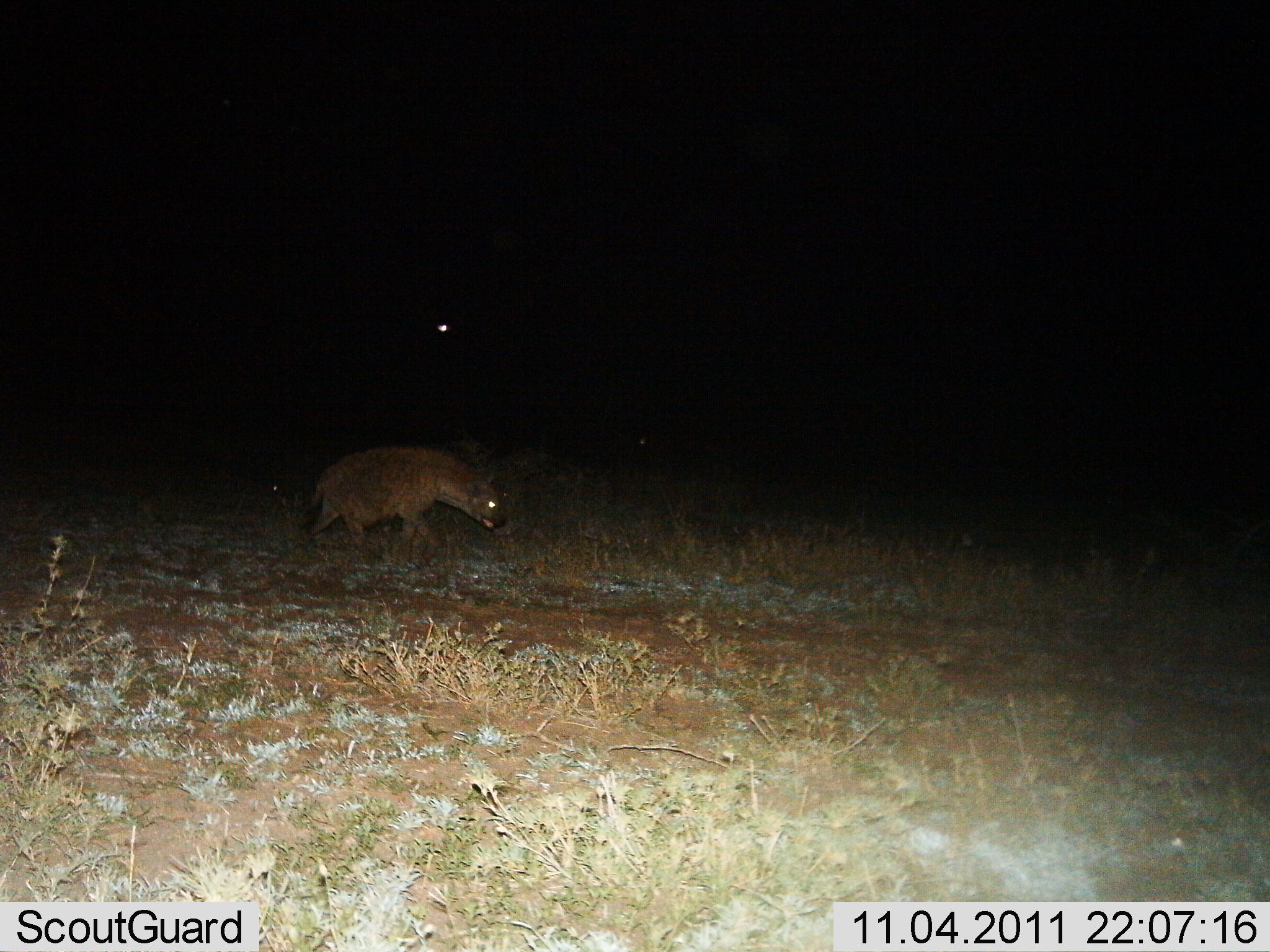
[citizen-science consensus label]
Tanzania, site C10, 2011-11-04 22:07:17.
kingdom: Animalia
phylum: Chordata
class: Mammalia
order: Carnivora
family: Hyaenidae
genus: Crocuta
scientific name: Crocuta crocuta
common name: spotted hyena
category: hyenaspotted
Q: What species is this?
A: Hyenaspotted (spotted hyena) (Crocuta crocuta).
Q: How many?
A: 1.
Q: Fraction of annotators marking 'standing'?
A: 9%.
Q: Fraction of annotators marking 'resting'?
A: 0%.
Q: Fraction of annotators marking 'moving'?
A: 100%.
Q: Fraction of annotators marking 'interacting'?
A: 0%.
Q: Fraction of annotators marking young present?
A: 0%.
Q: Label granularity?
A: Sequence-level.